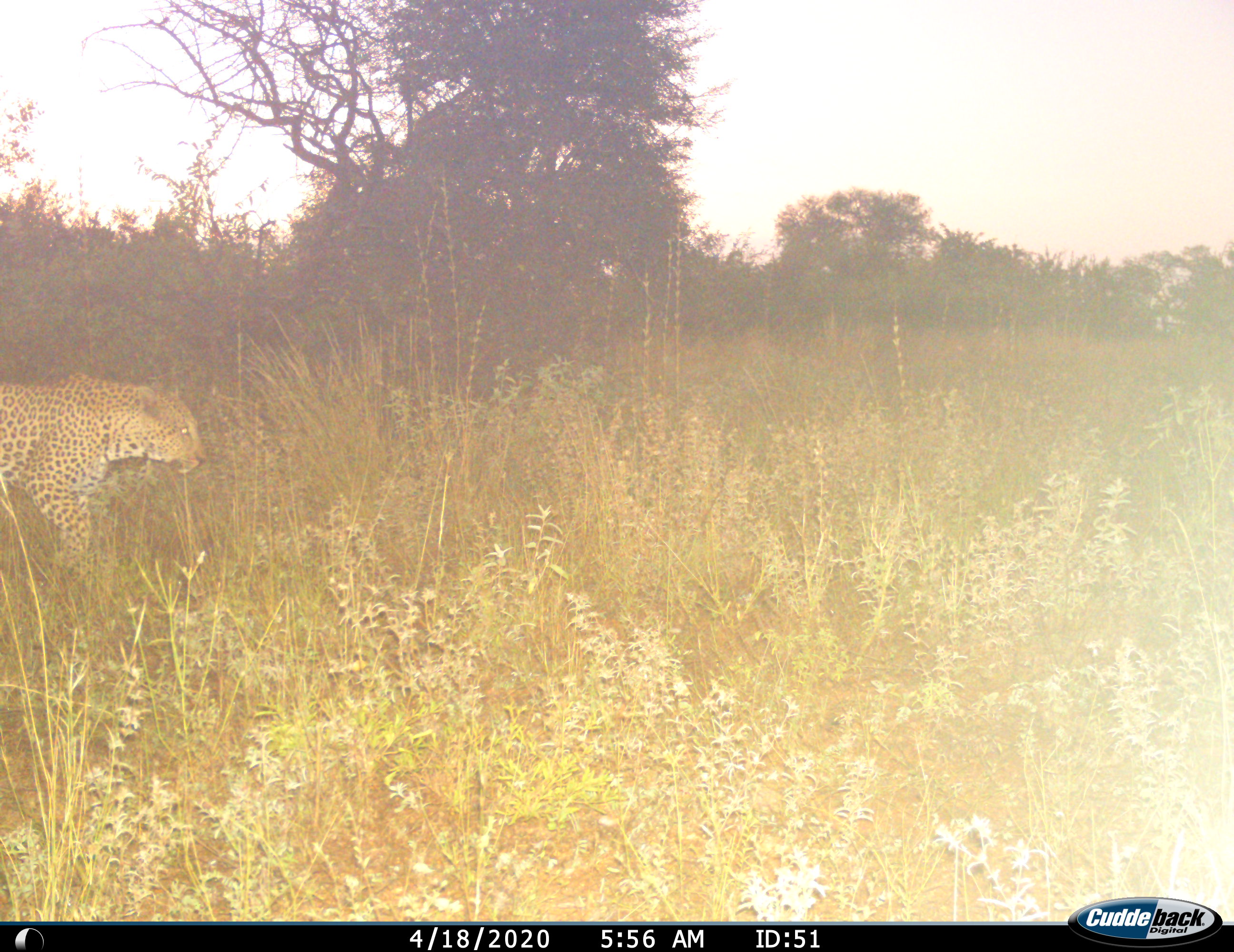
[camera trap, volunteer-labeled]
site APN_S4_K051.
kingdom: Animalia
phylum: Chordata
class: Mammalia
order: Carnivora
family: Felidae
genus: Panthera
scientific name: Panthera pardus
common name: leopard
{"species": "leopard (Panthera pardus)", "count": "1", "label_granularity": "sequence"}